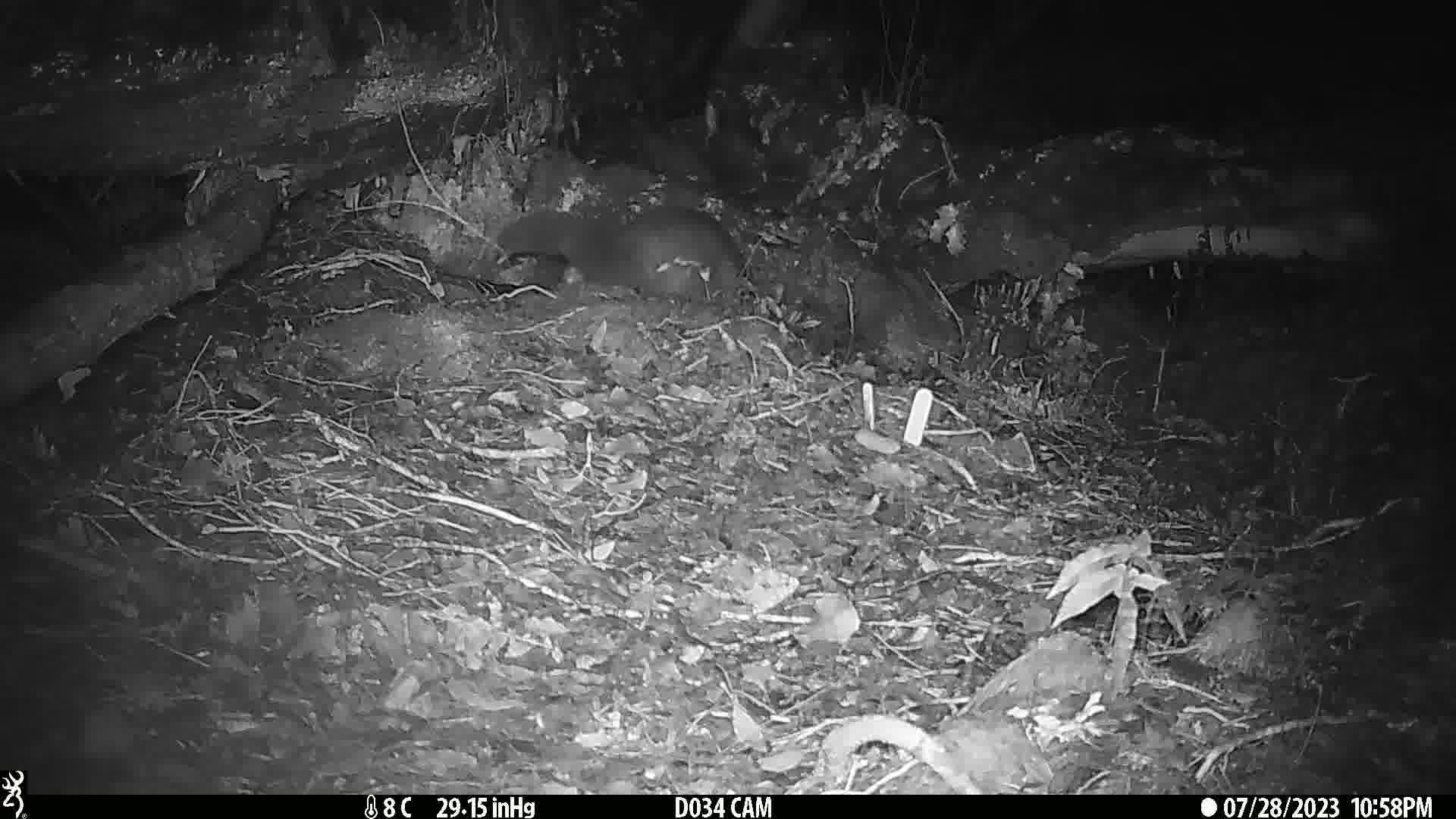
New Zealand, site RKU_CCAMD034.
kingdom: Animalia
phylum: Chordata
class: Mammalia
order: Diprotodontia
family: Phalangeridae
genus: Trichosurus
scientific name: Trichosurus vulpecula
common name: common brushtail possum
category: possum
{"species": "possum (common brushtail possum) (Trichosurus vulpecula)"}